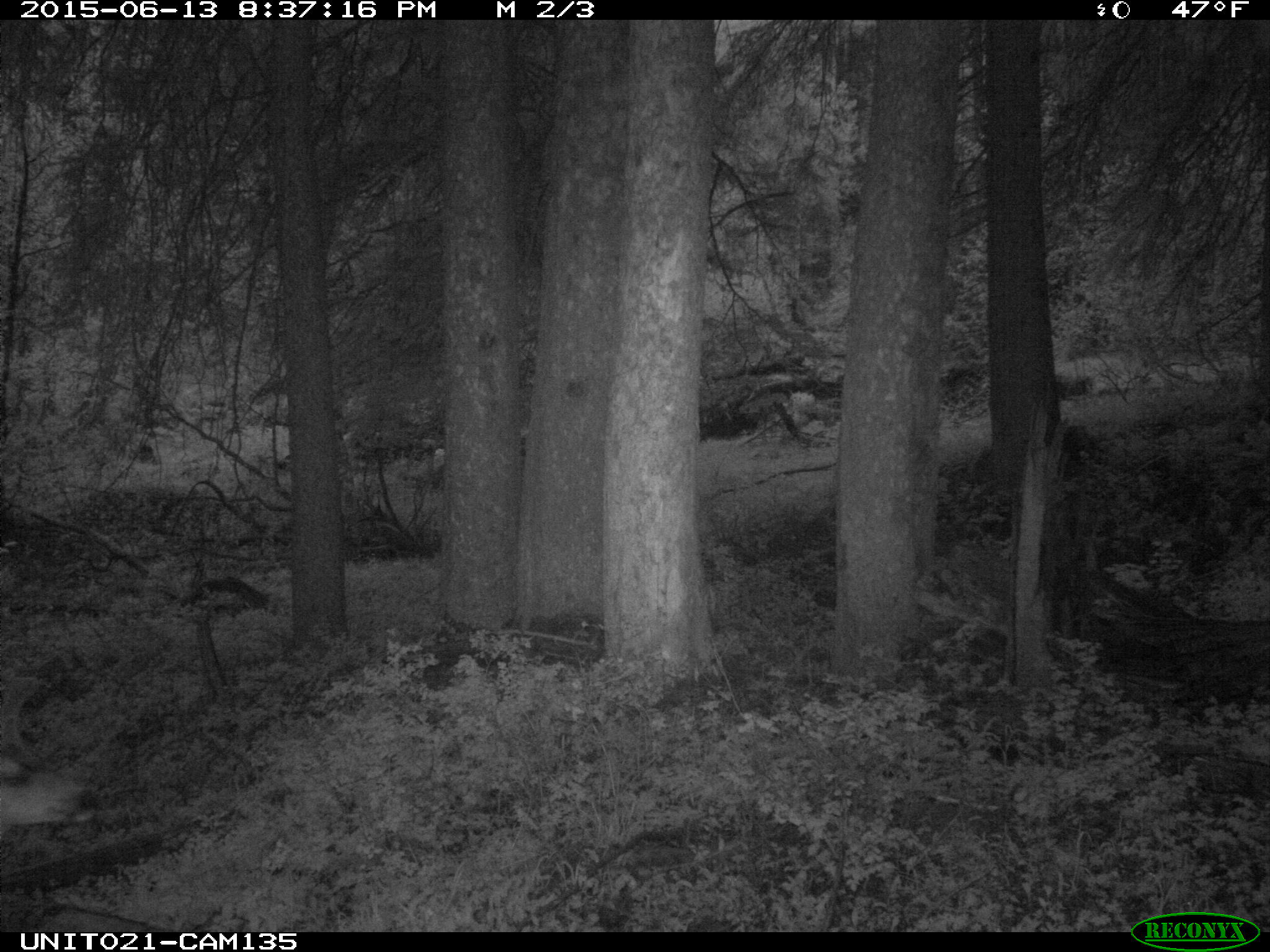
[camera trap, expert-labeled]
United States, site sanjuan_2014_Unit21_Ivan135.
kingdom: Animalia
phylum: Chordata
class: Mammalia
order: Artiodactyla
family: Cervidae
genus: Odocoileus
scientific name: Odocoileus hemionus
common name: mule deer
Odocoileus hemionus (mule deer).